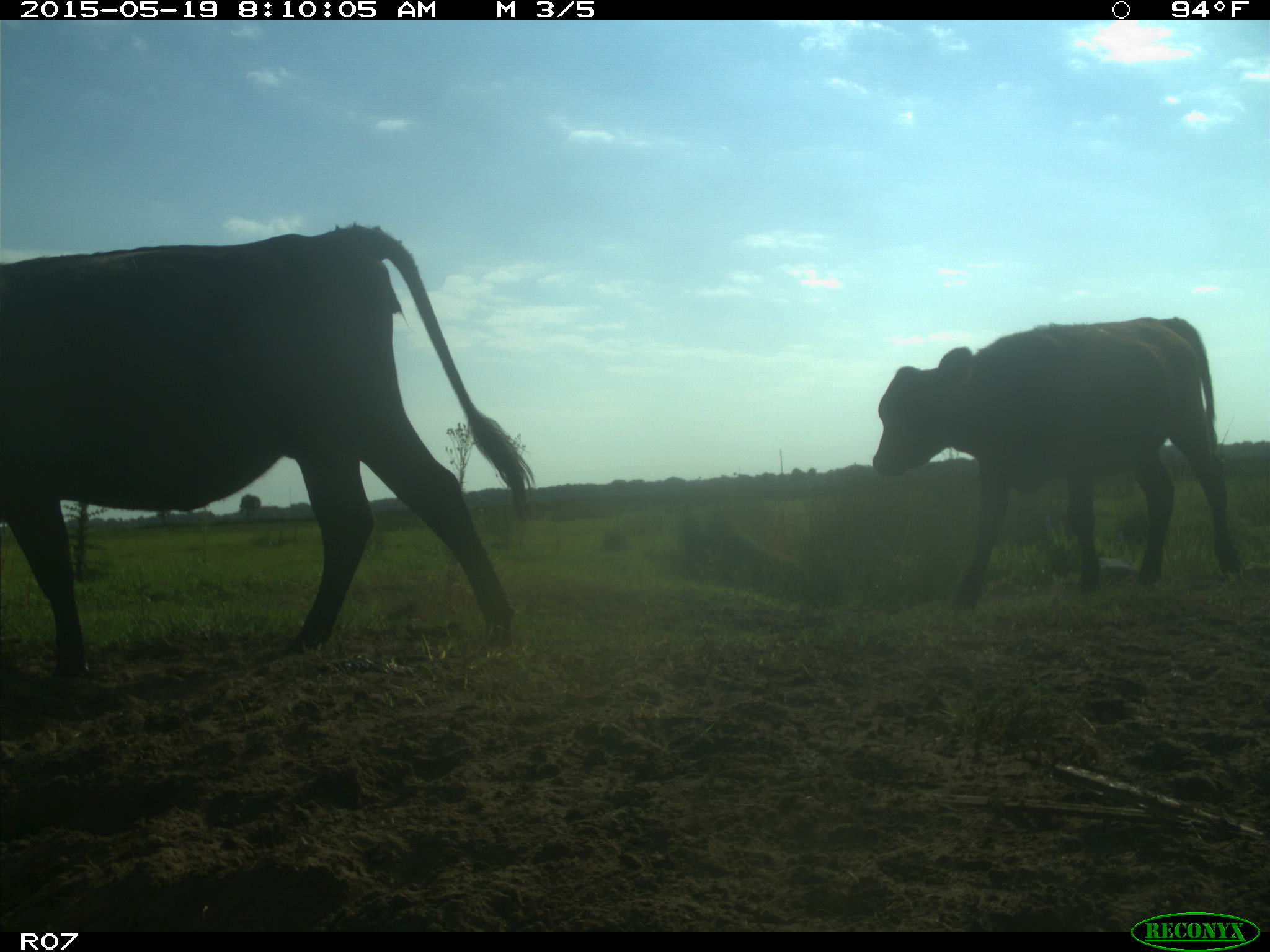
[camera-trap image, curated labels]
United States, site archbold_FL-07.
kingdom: Animalia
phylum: Chordata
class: Mammalia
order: Artiodactyla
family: Bovidae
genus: Bos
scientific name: Bos taurus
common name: domestic cow